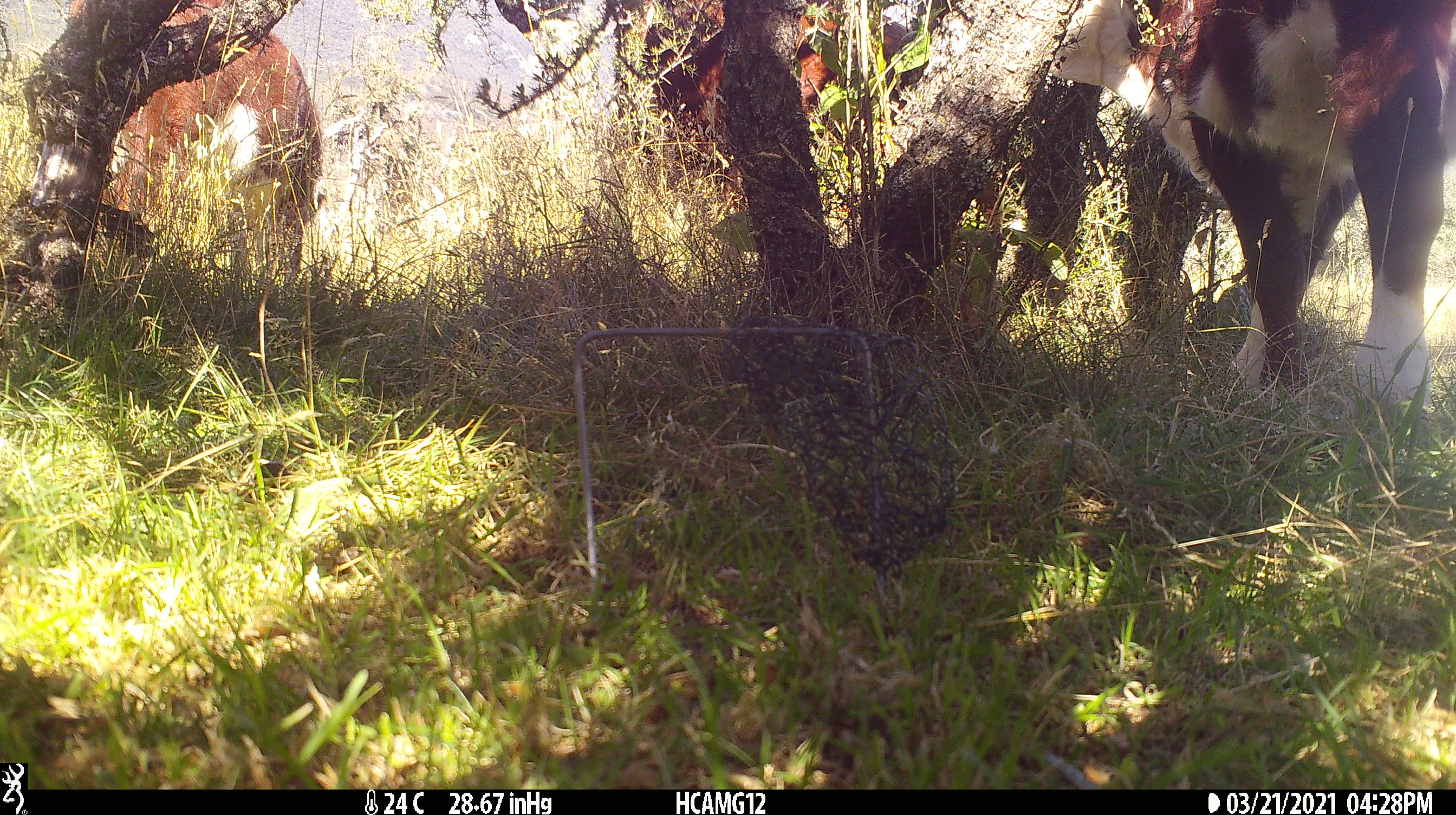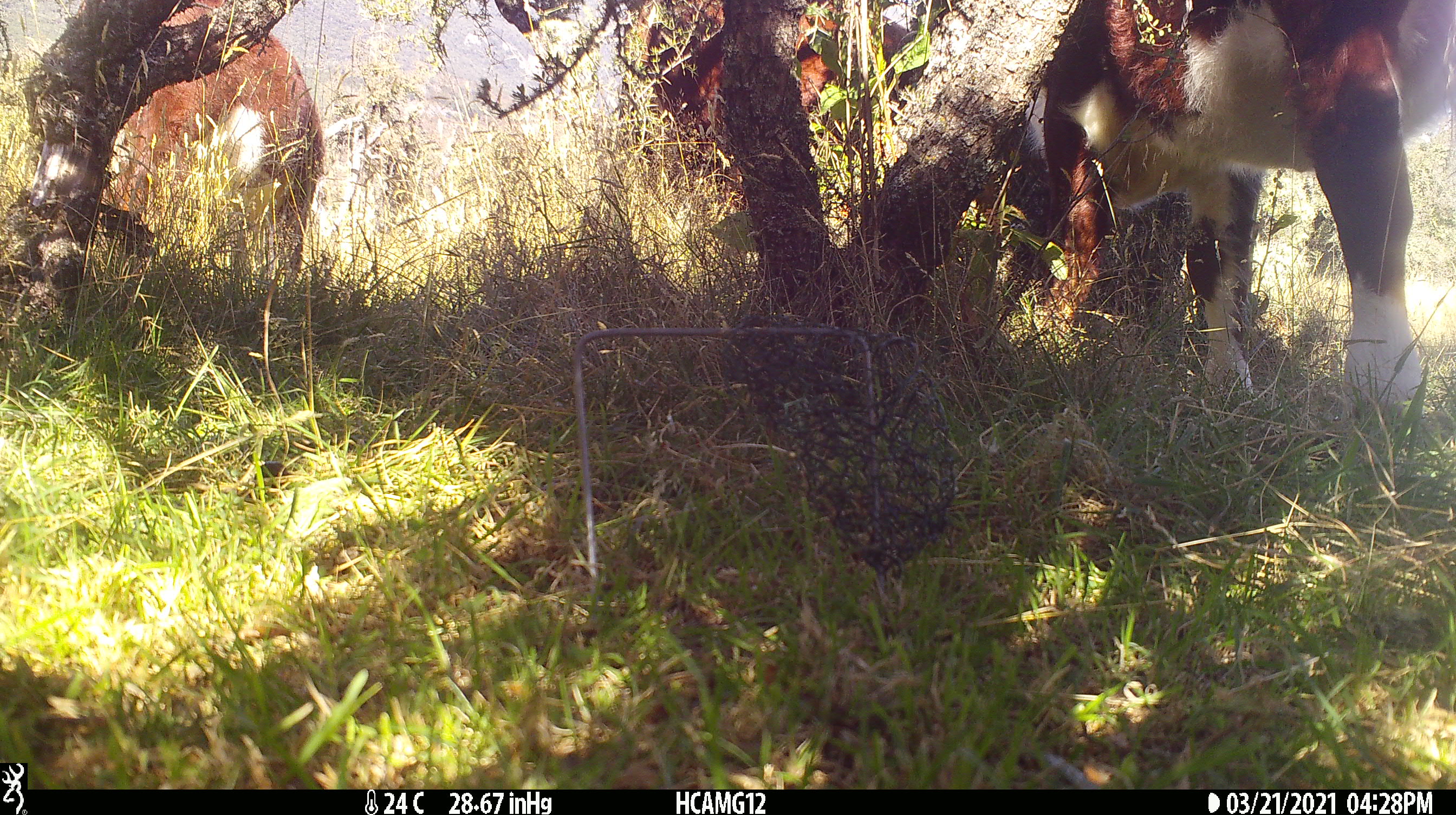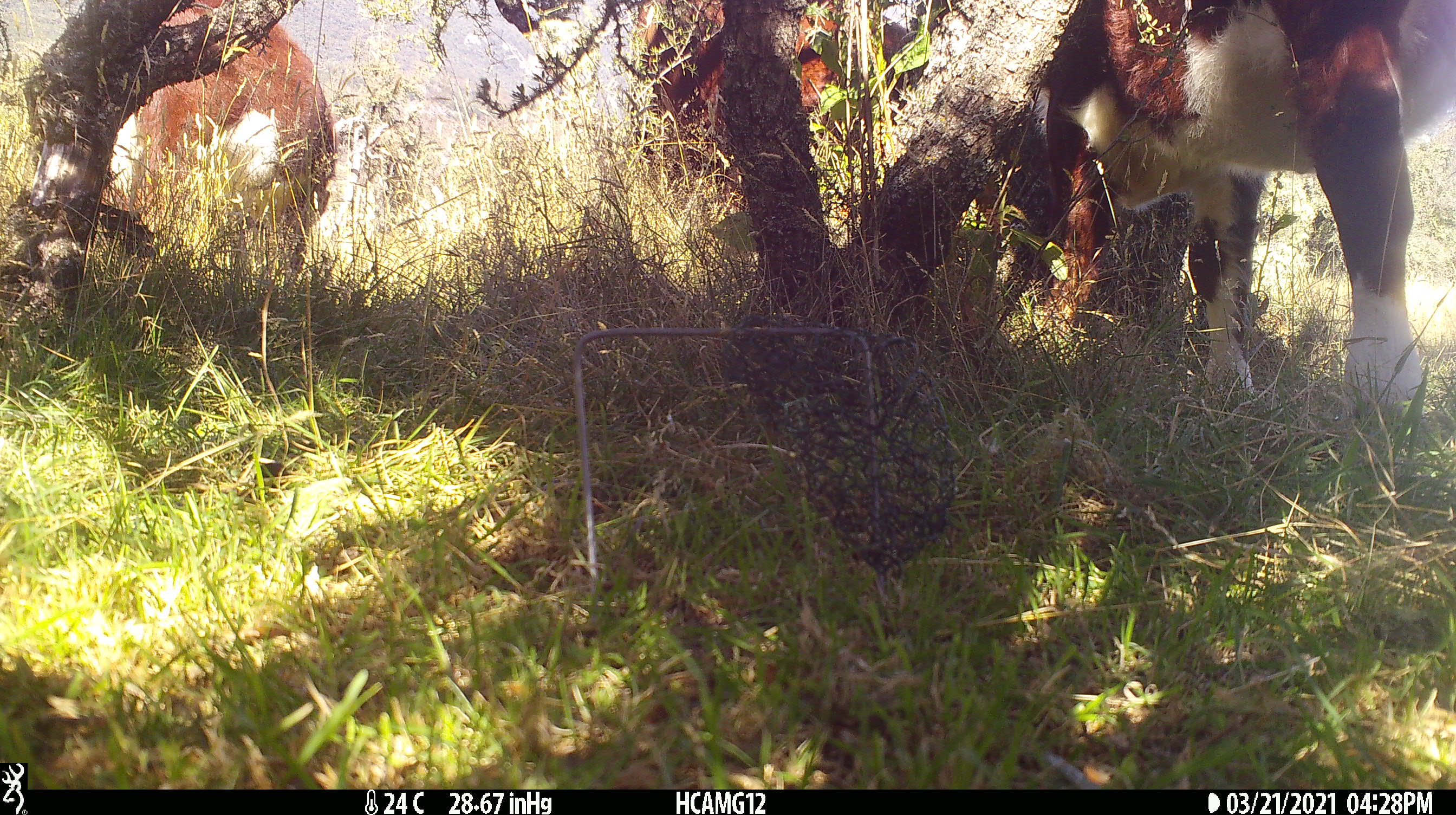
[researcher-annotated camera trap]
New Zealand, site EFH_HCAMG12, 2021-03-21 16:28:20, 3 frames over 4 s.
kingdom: Animalia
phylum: Chordata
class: Mammalia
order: Artiodactyla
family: Bovidae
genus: Bos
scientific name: Bos taurus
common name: domestic cow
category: cow